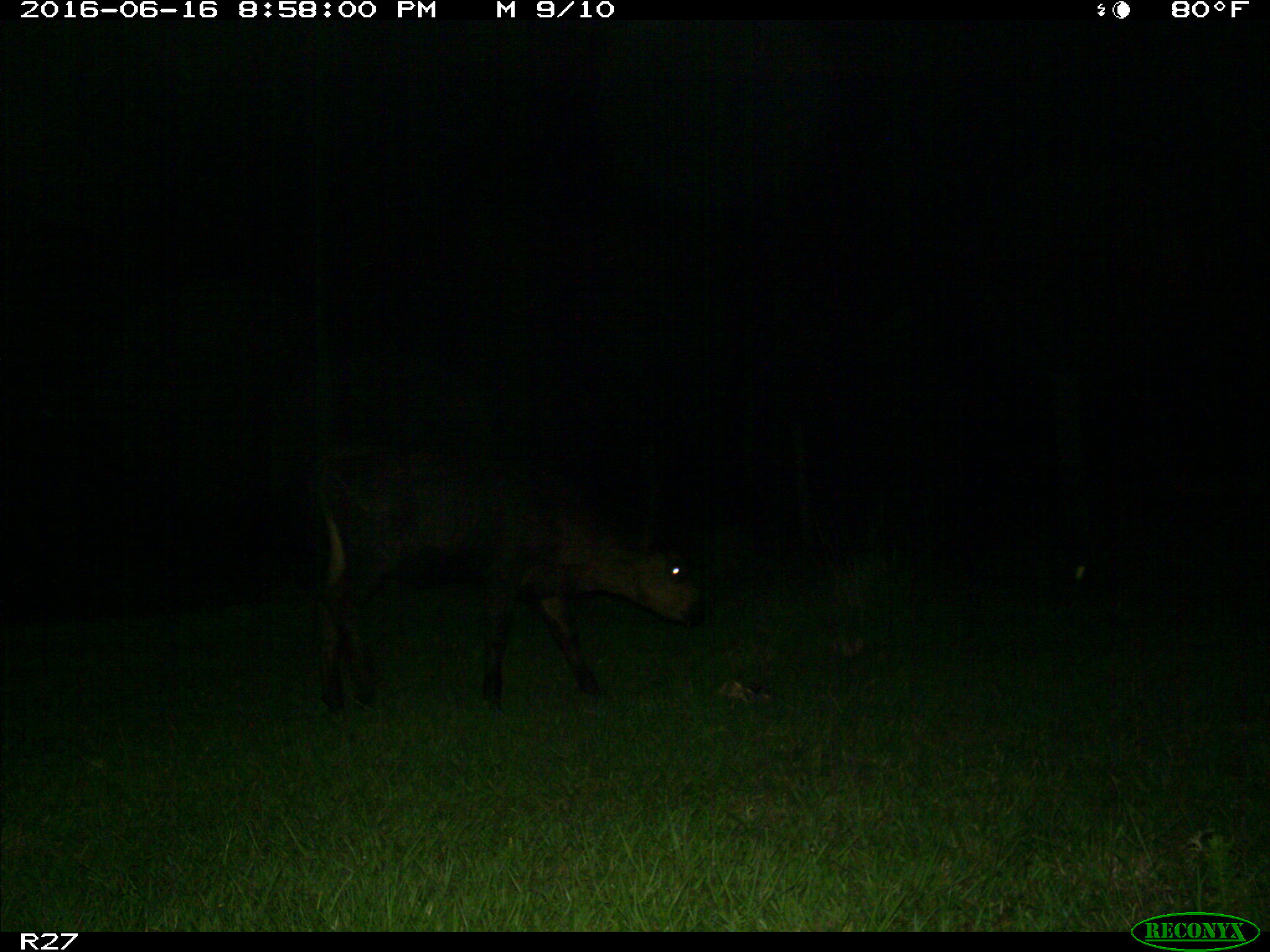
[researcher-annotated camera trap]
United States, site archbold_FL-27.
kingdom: Animalia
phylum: Chordata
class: Mammalia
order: Artiodactyla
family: Bovidae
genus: Bos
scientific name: Bos taurus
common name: domestic cow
Bos taurus (domestic cow).